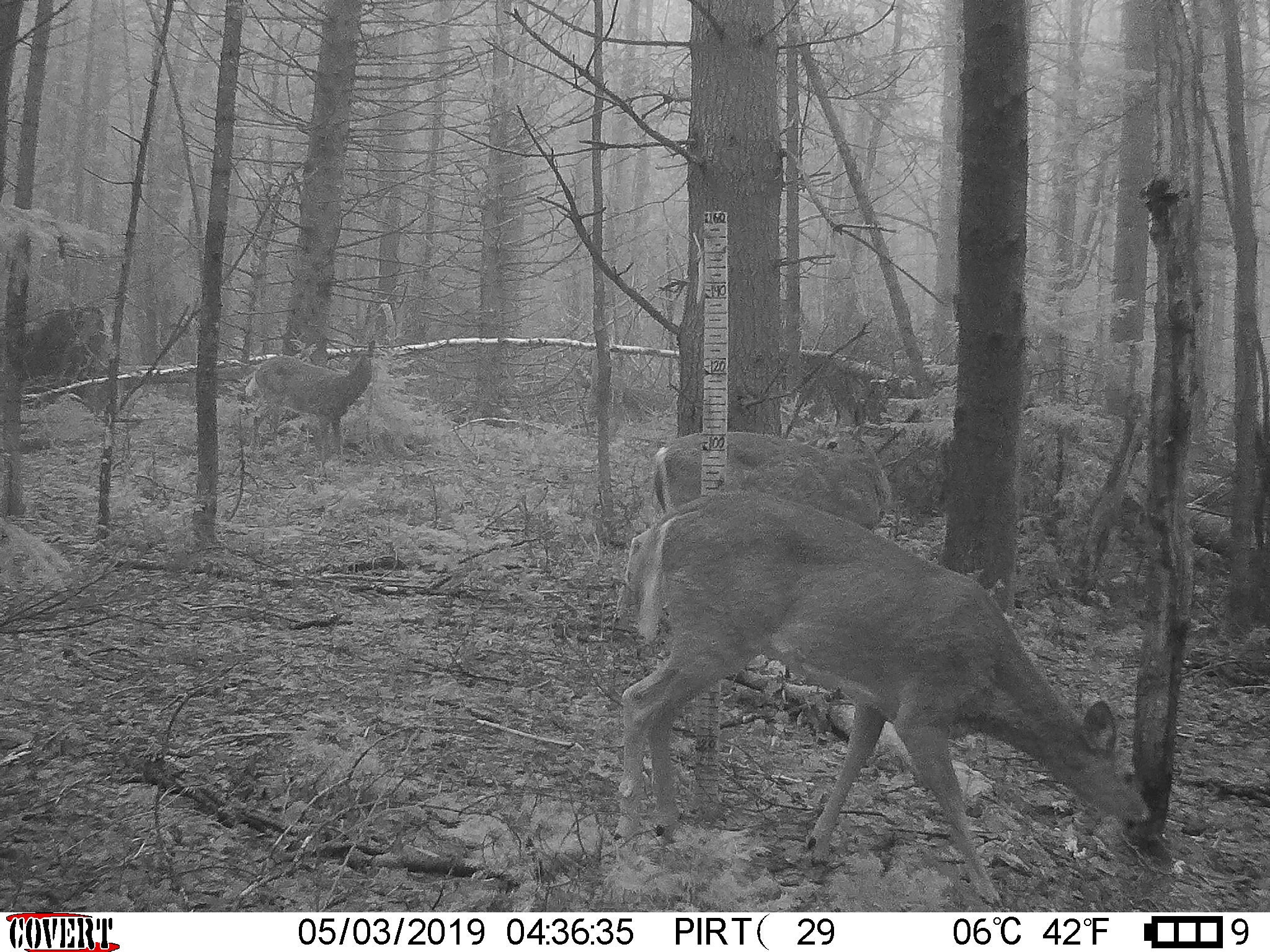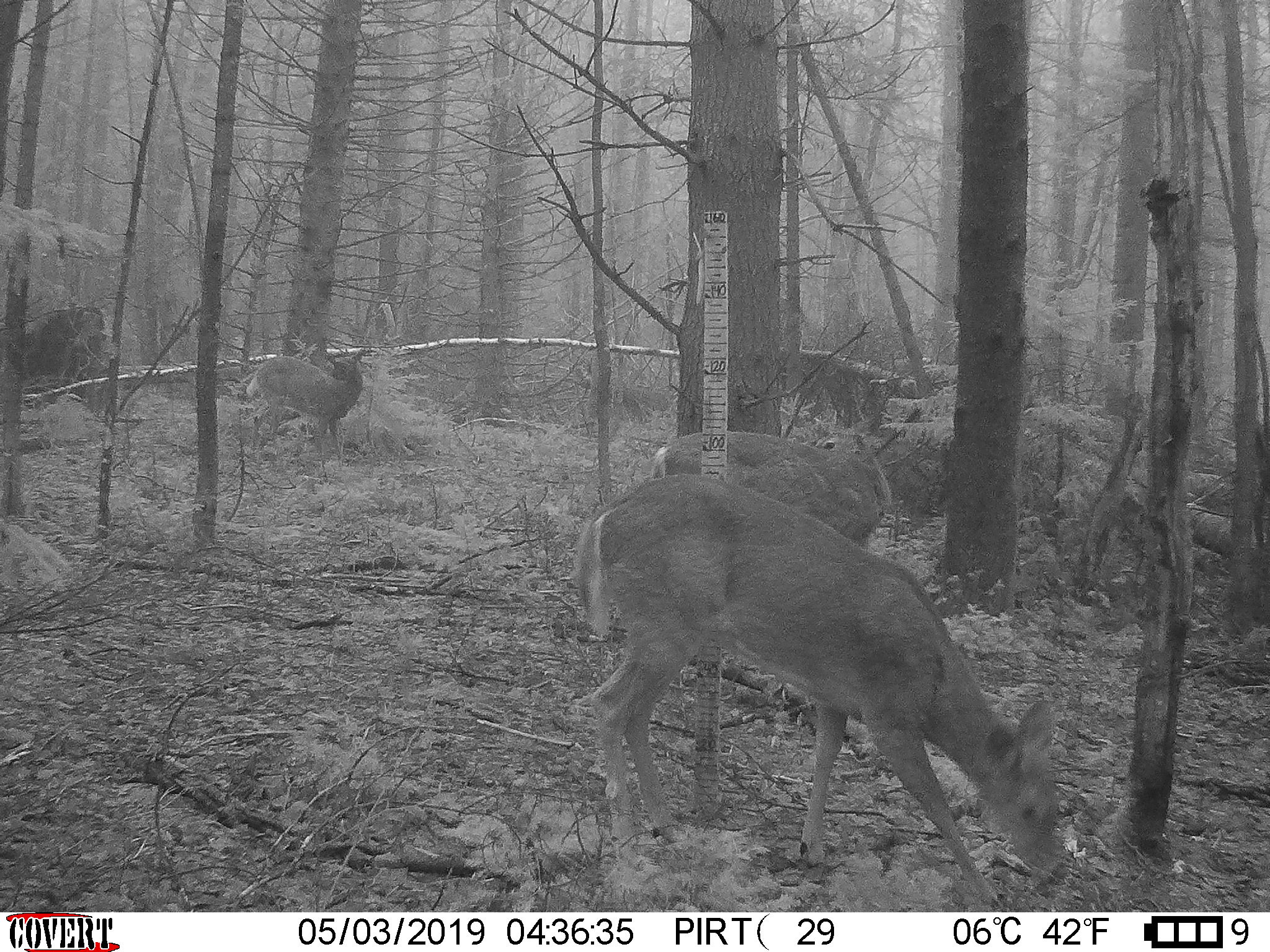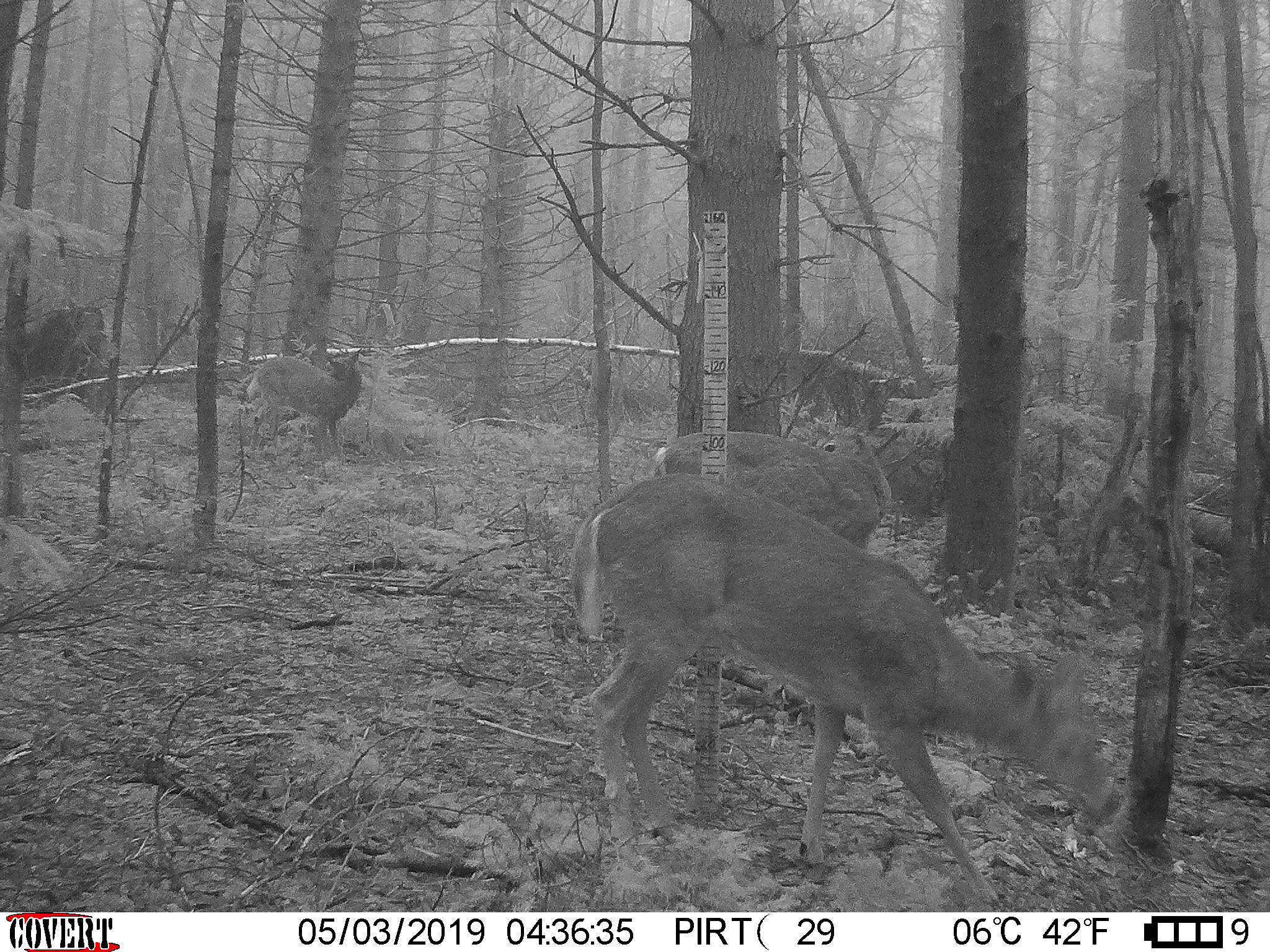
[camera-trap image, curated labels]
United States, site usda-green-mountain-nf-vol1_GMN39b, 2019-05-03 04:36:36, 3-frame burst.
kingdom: Animalia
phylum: Chordata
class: Mammalia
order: Artiodactyla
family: Cervidae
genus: Odocoileus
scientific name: Odocoileus virginianus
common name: white-tailed deer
White-tailed deer (Odocoileus virginianus).